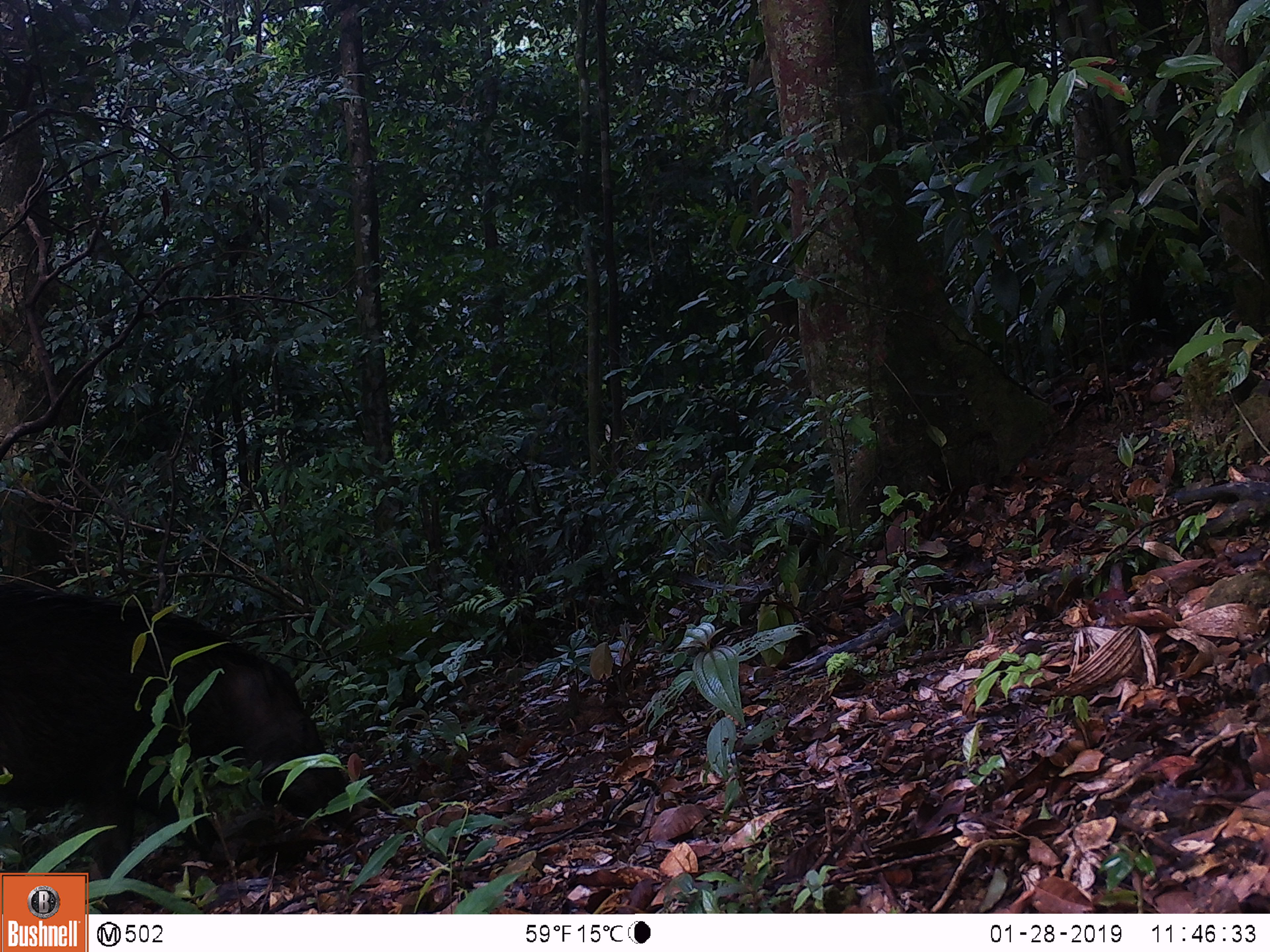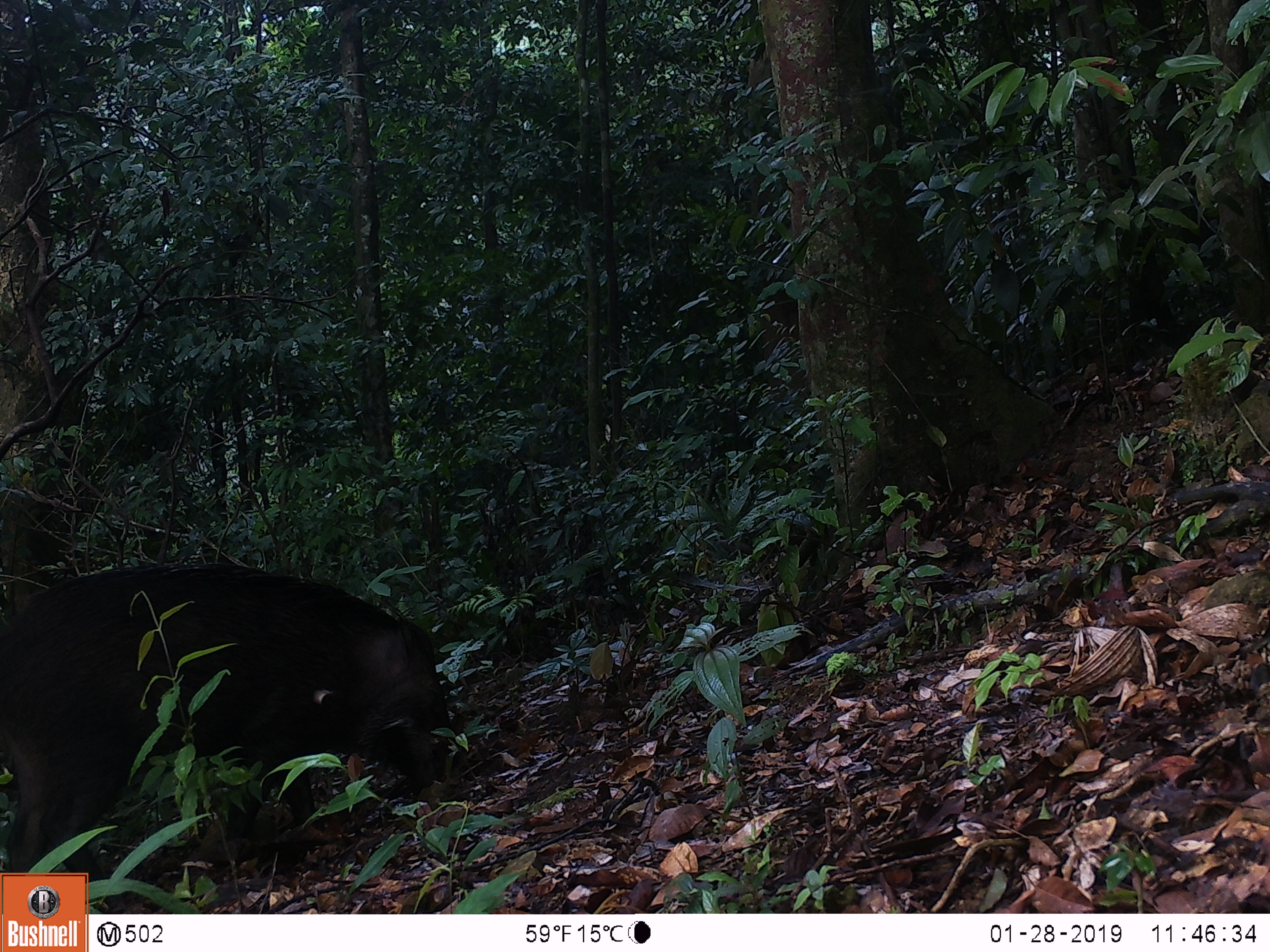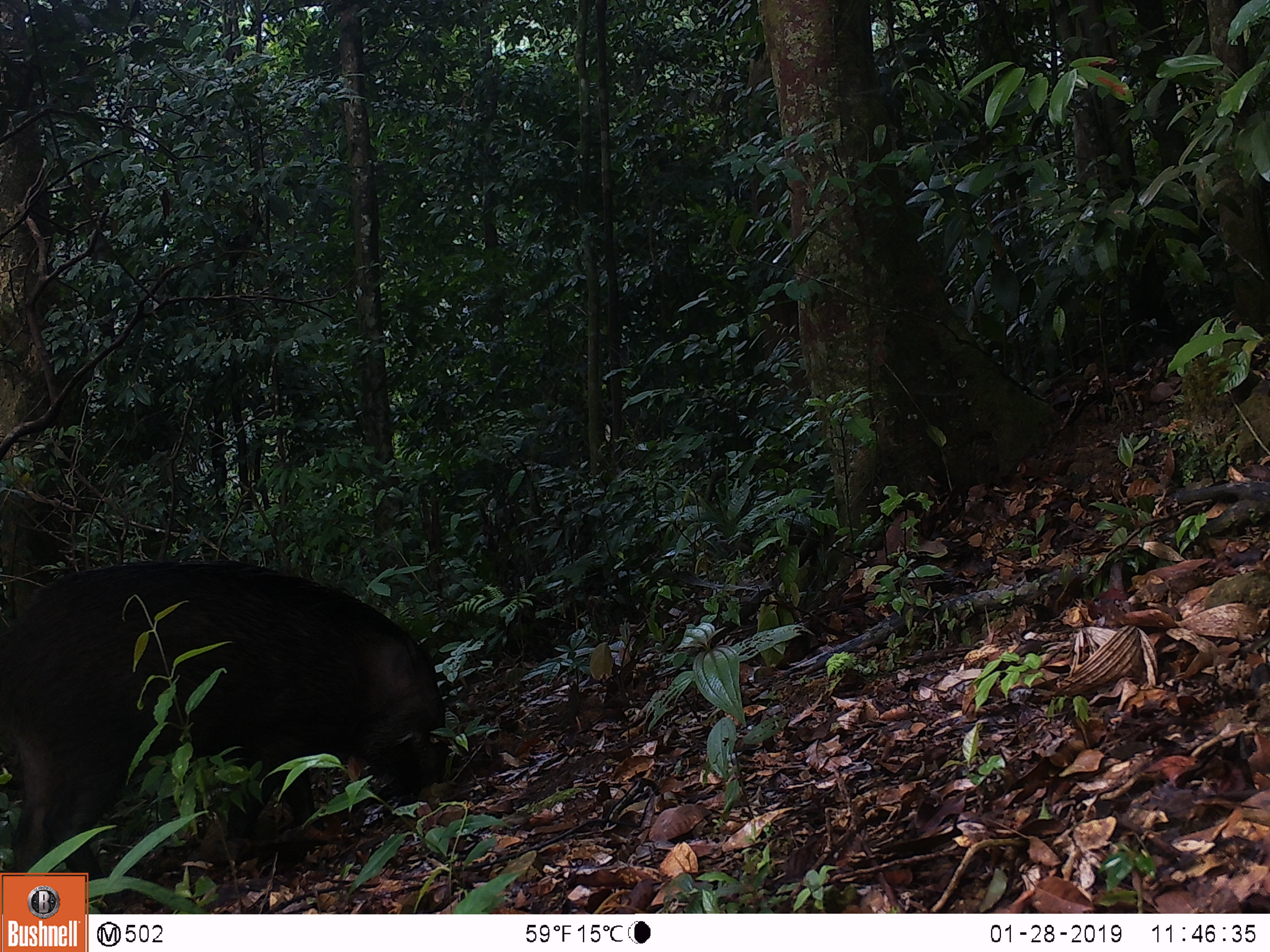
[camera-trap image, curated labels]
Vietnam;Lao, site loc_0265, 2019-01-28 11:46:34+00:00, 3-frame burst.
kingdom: Animalia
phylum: Chordata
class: Mammalia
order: Artiodactyla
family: Suidae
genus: Sus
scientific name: Sus scrofa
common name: eurasian wild pig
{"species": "eurasian wild pig (Sus scrofa)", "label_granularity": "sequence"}